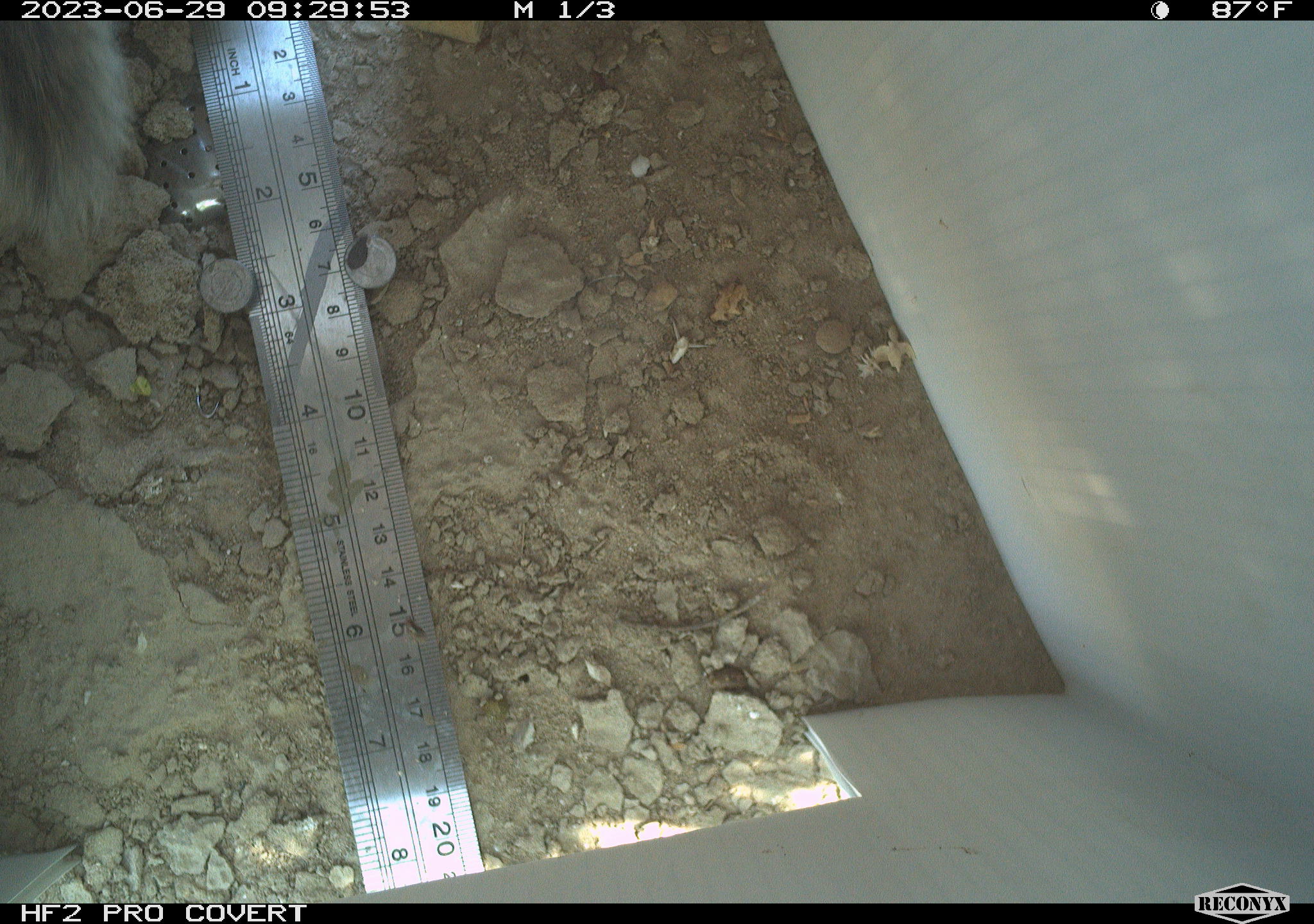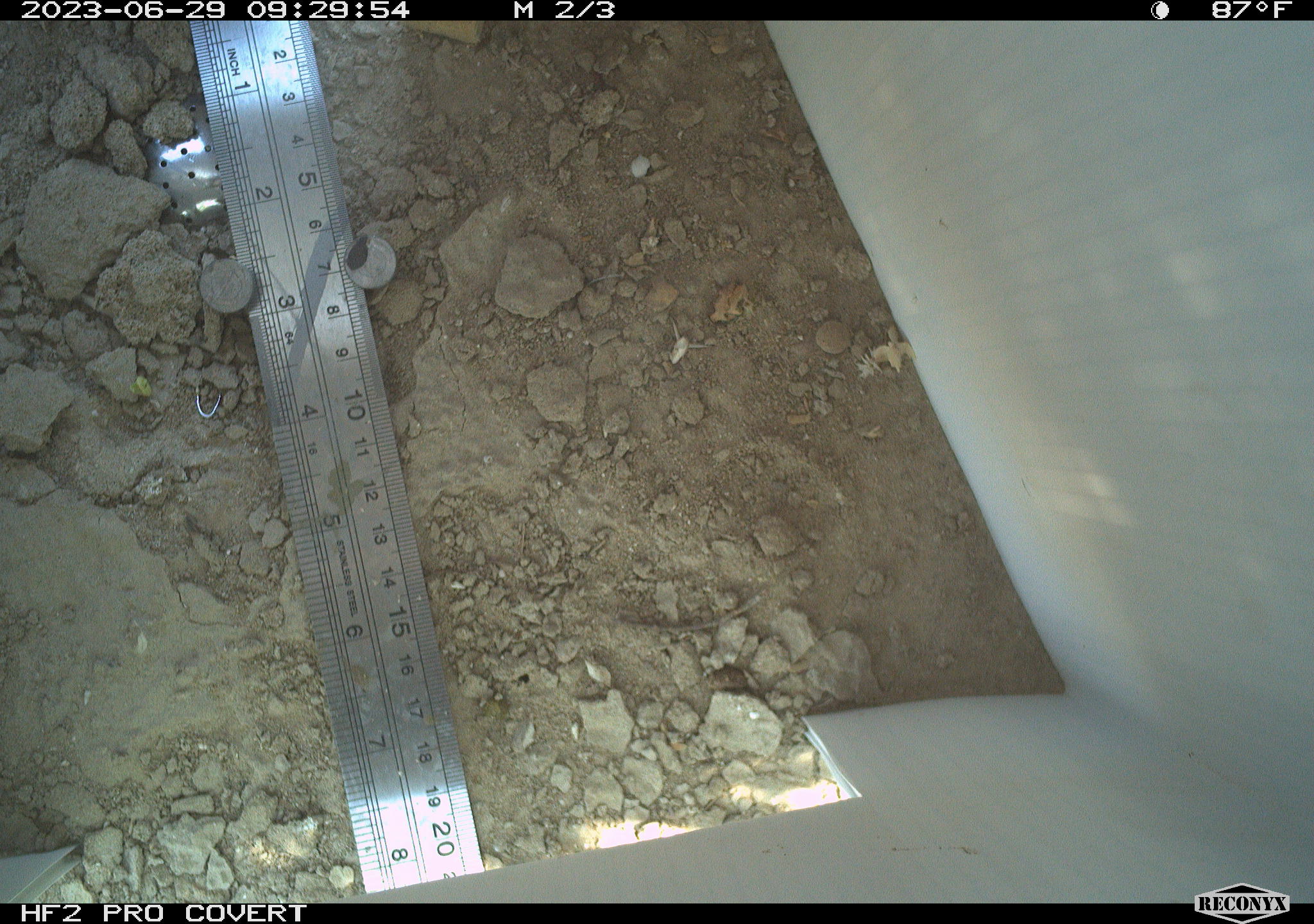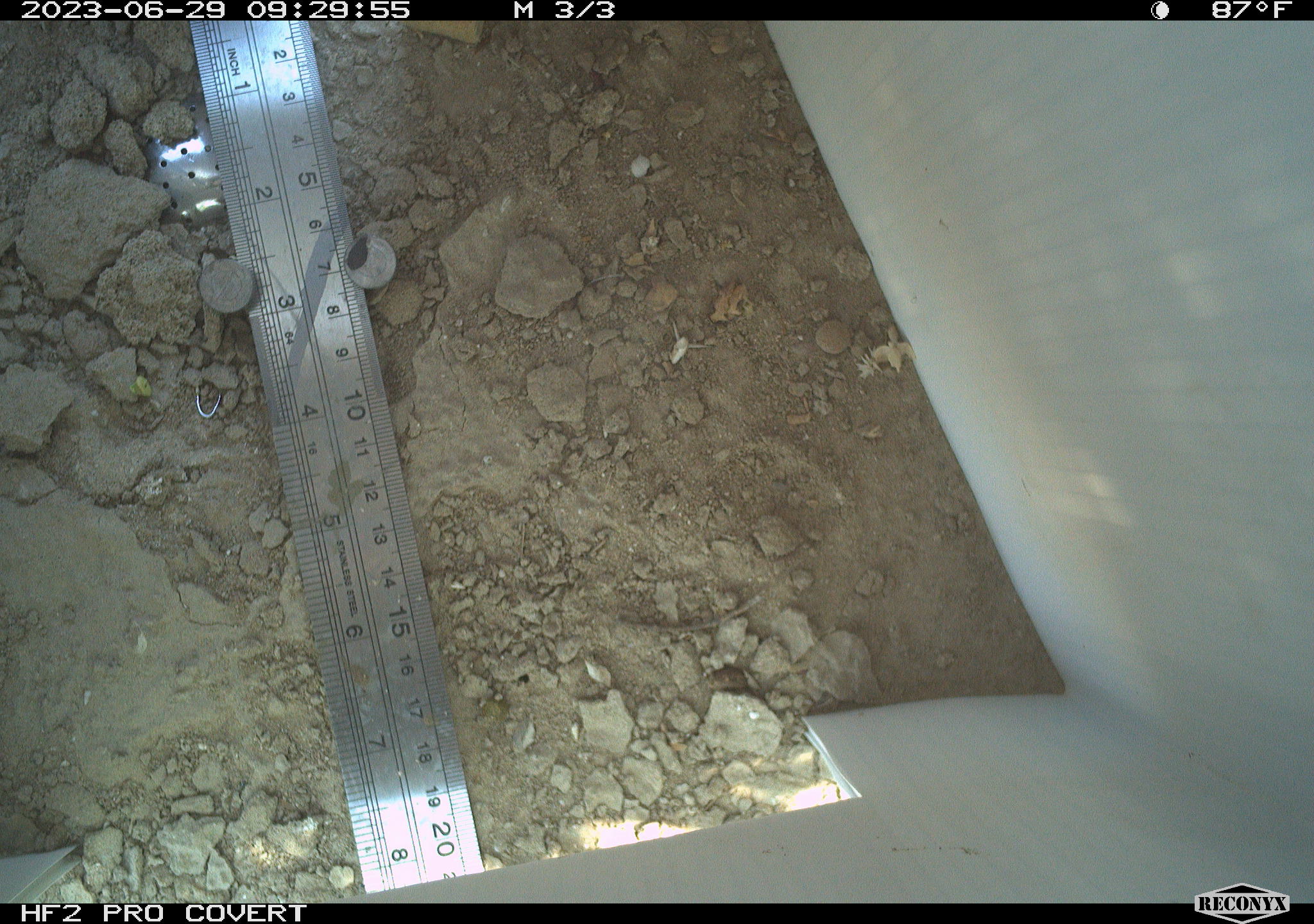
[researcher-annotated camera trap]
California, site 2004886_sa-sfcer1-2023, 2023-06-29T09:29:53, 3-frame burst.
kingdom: Animalia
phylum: Chordata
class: Mammalia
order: Lagomorpha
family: Leporidae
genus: Sylvilagus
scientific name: Sylvilagus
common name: cottontail rabbits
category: sylvilagus species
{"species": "sylvilagus species (cottontail rabbits) (Sylvilagus)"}